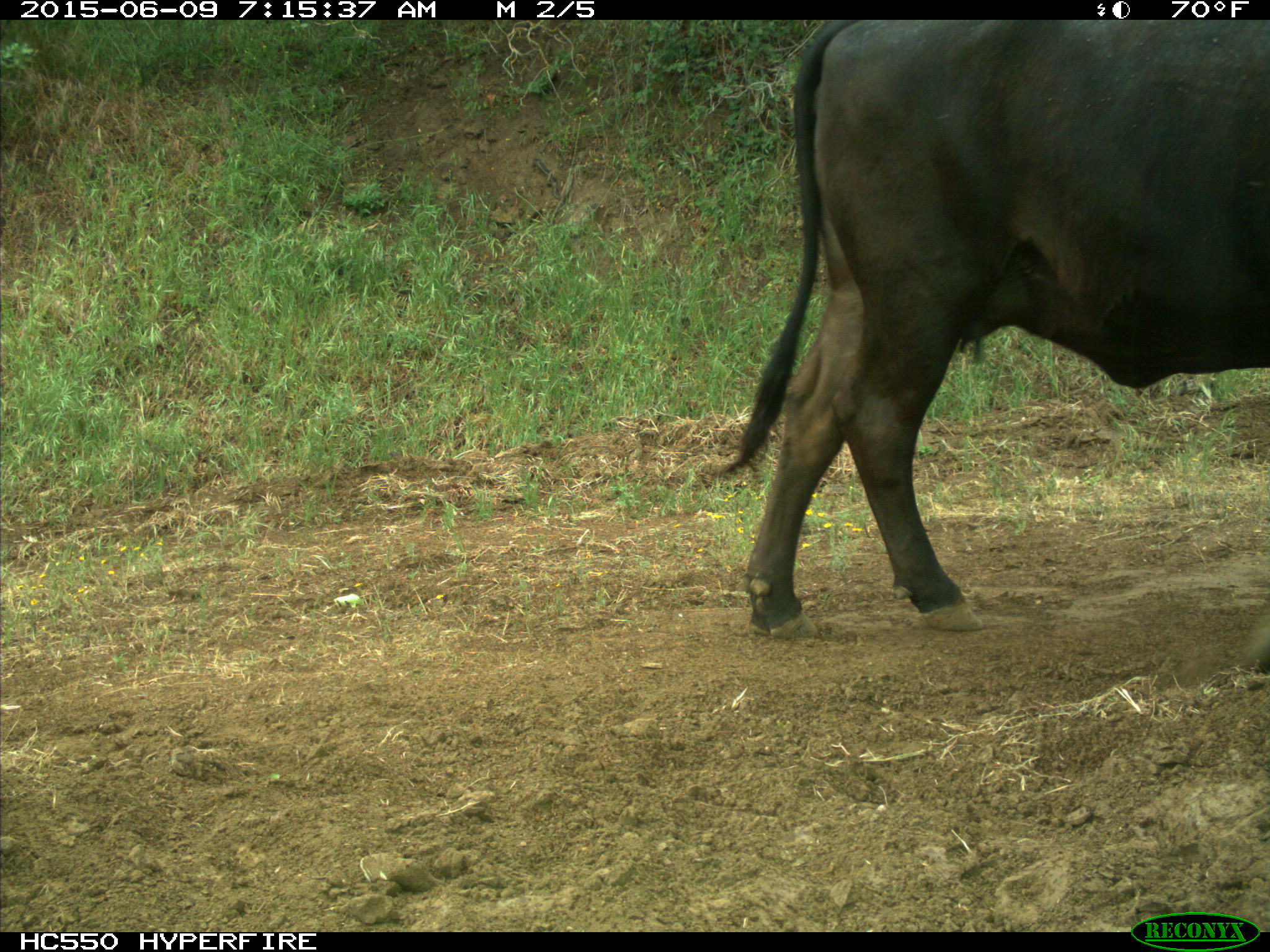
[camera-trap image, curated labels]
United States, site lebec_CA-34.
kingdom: Animalia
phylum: Chordata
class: Mammalia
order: Artiodactyla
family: Bovidae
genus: Bos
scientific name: Bos taurus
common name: domestic cow